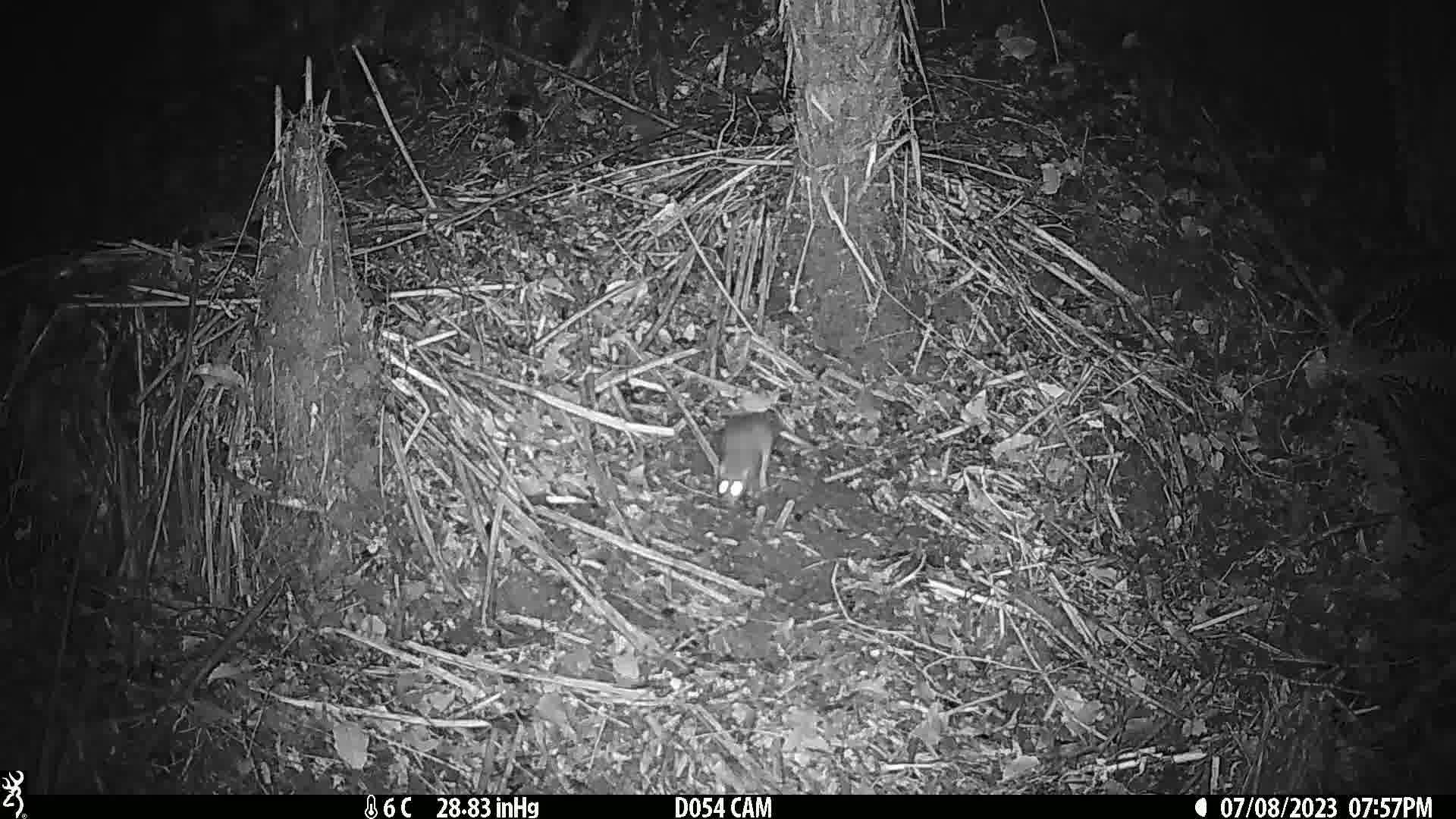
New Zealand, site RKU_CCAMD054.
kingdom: Animalia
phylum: Chordata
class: Mammalia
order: Rodentia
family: Muridae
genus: Rattus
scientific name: Rattus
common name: rat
Rat (Rattus).